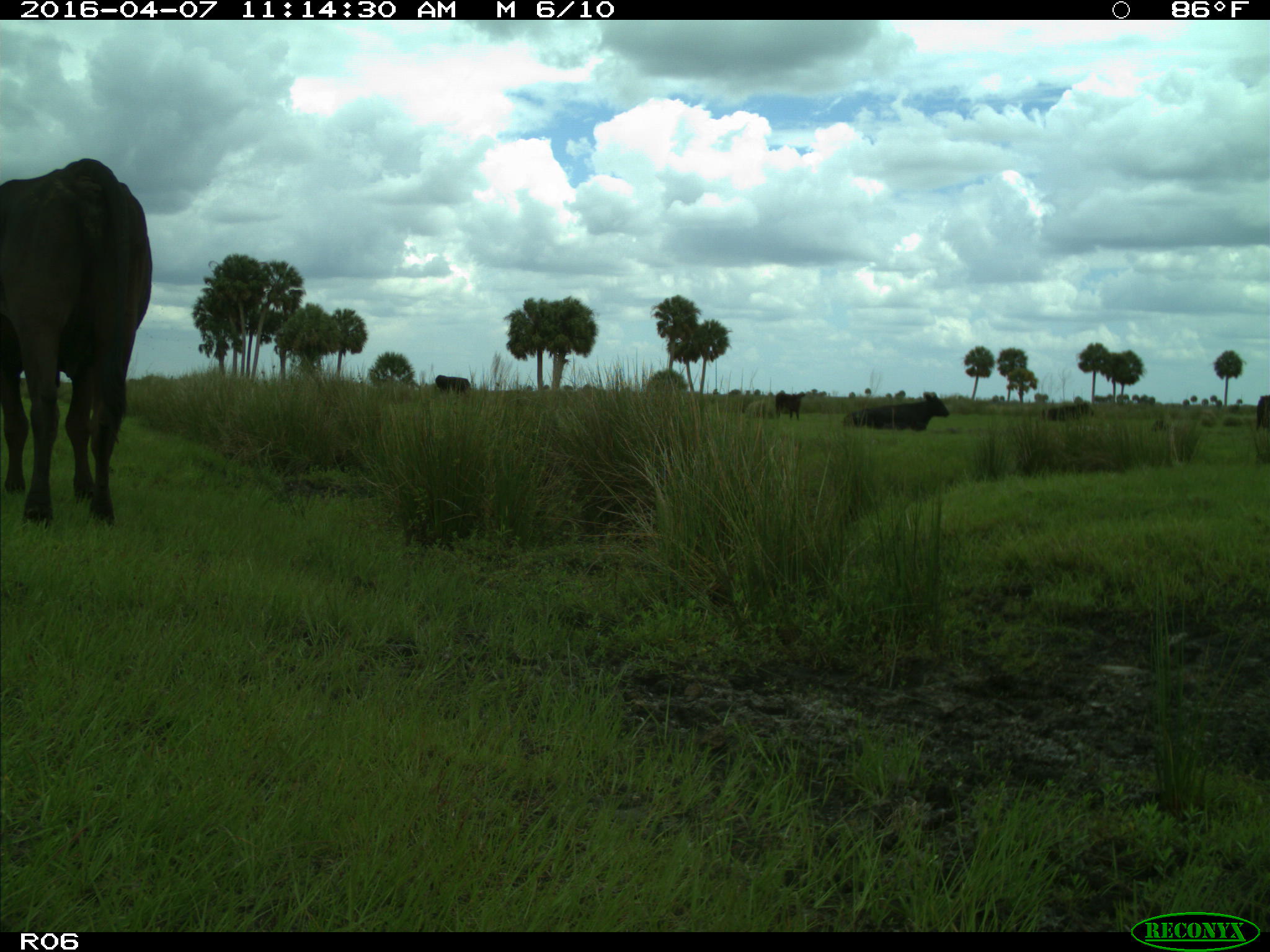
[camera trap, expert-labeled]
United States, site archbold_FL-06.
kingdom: Animalia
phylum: Chordata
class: Mammalia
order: Artiodactyla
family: Bovidae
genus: Bos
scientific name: Bos taurus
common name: domestic cow